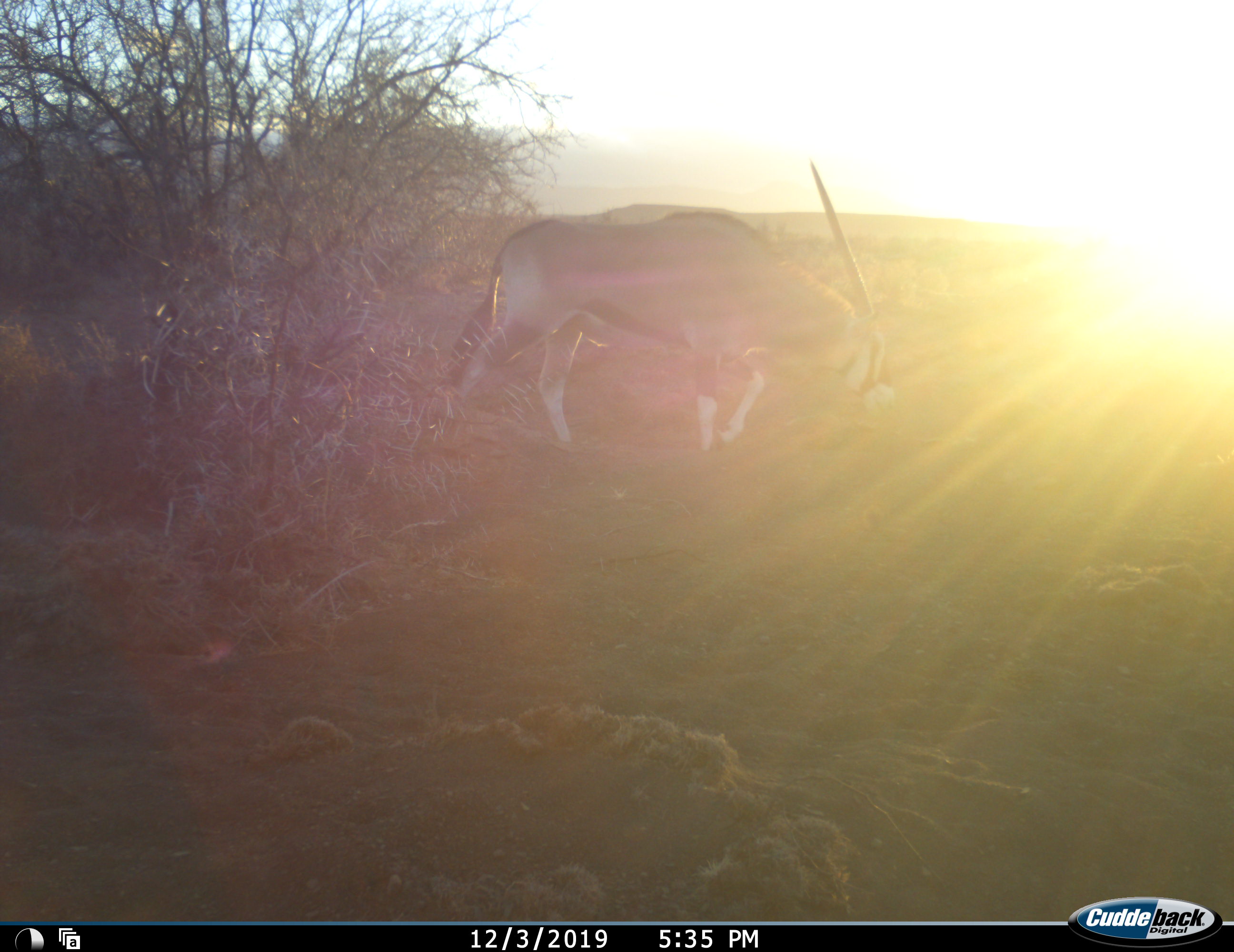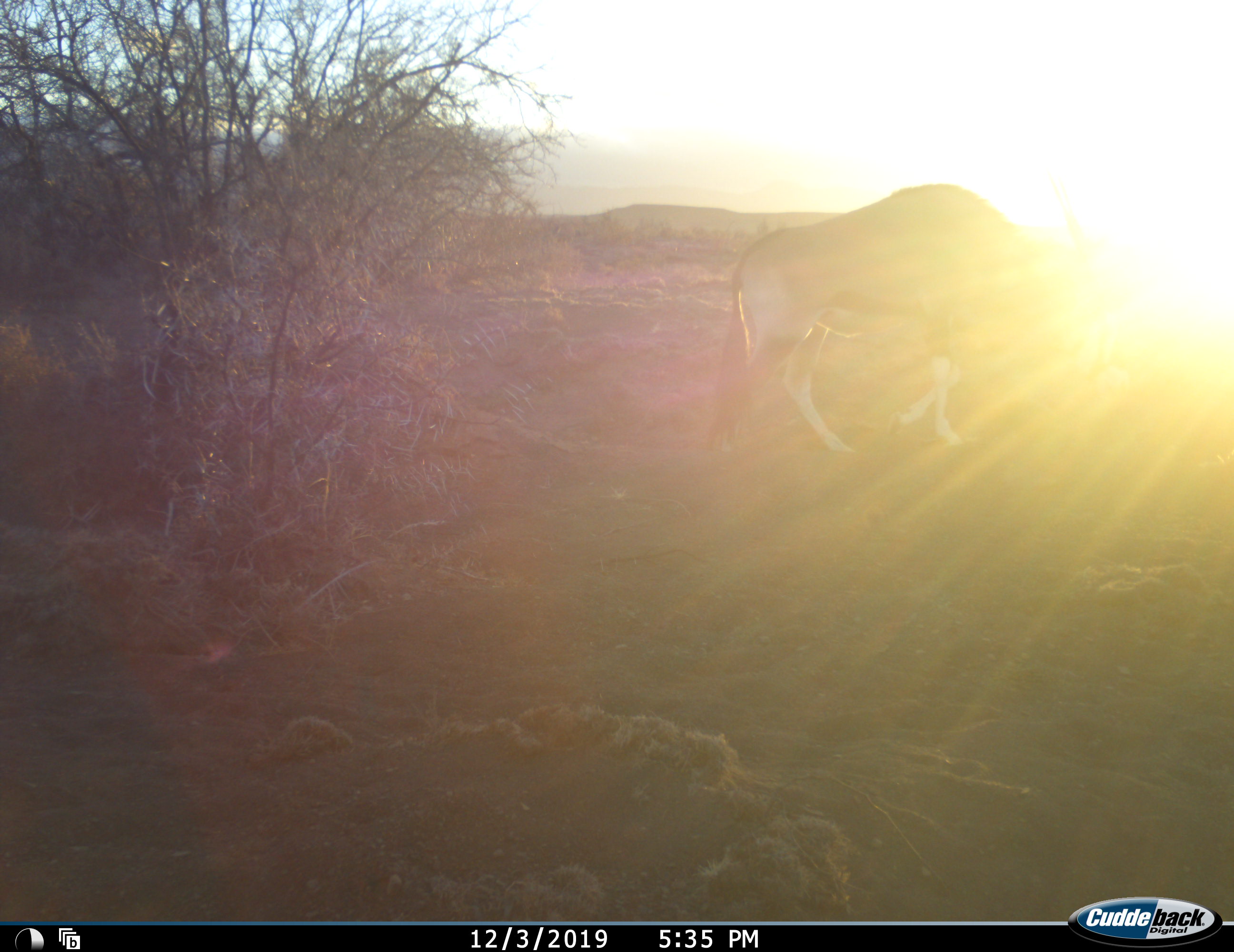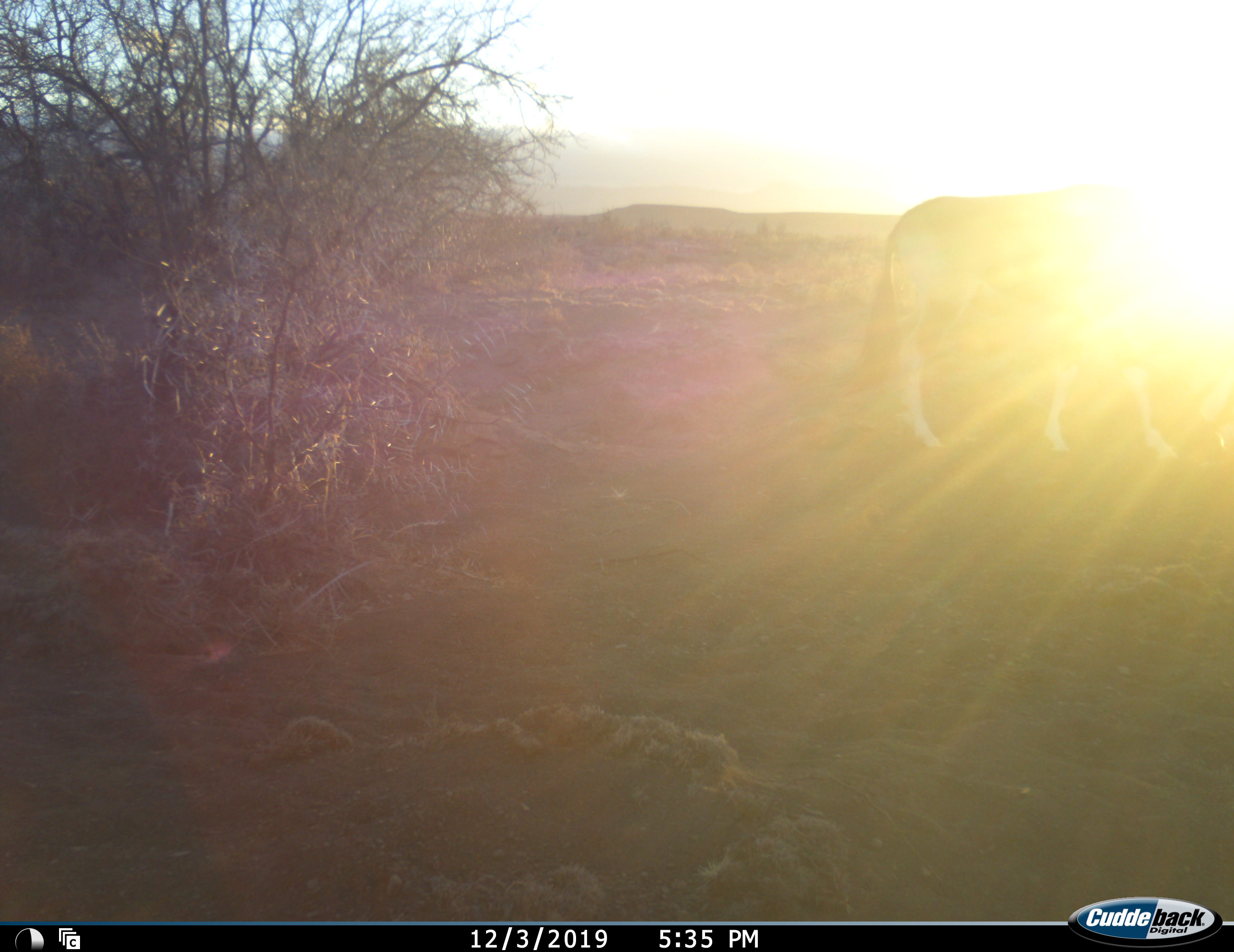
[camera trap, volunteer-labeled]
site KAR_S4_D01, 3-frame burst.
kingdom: Animalia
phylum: Chordata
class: Mammalia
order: Artiodactyla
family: Bovidae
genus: Oryx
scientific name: Oryx gazella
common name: gemsbok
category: oryx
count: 1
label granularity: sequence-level